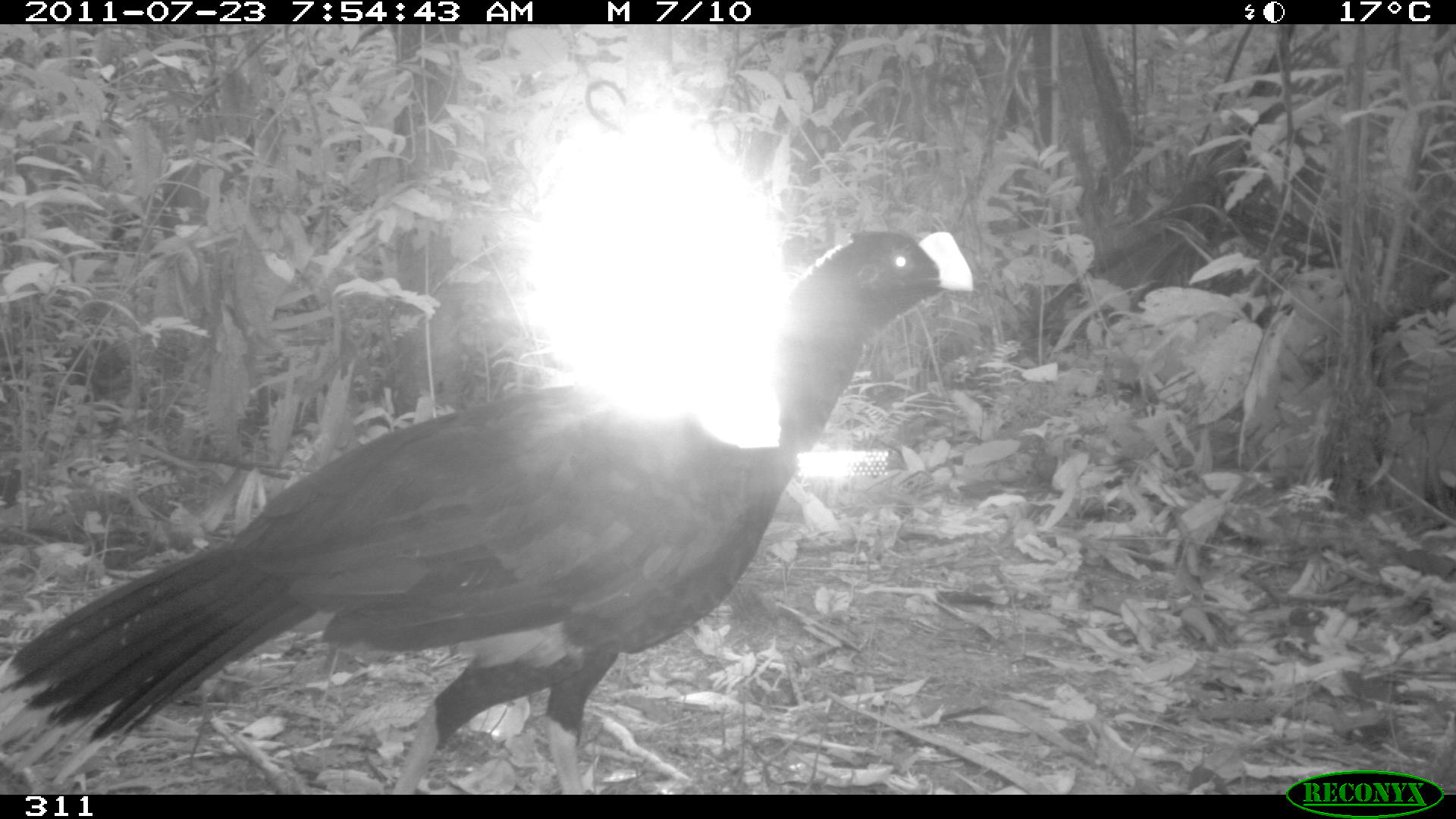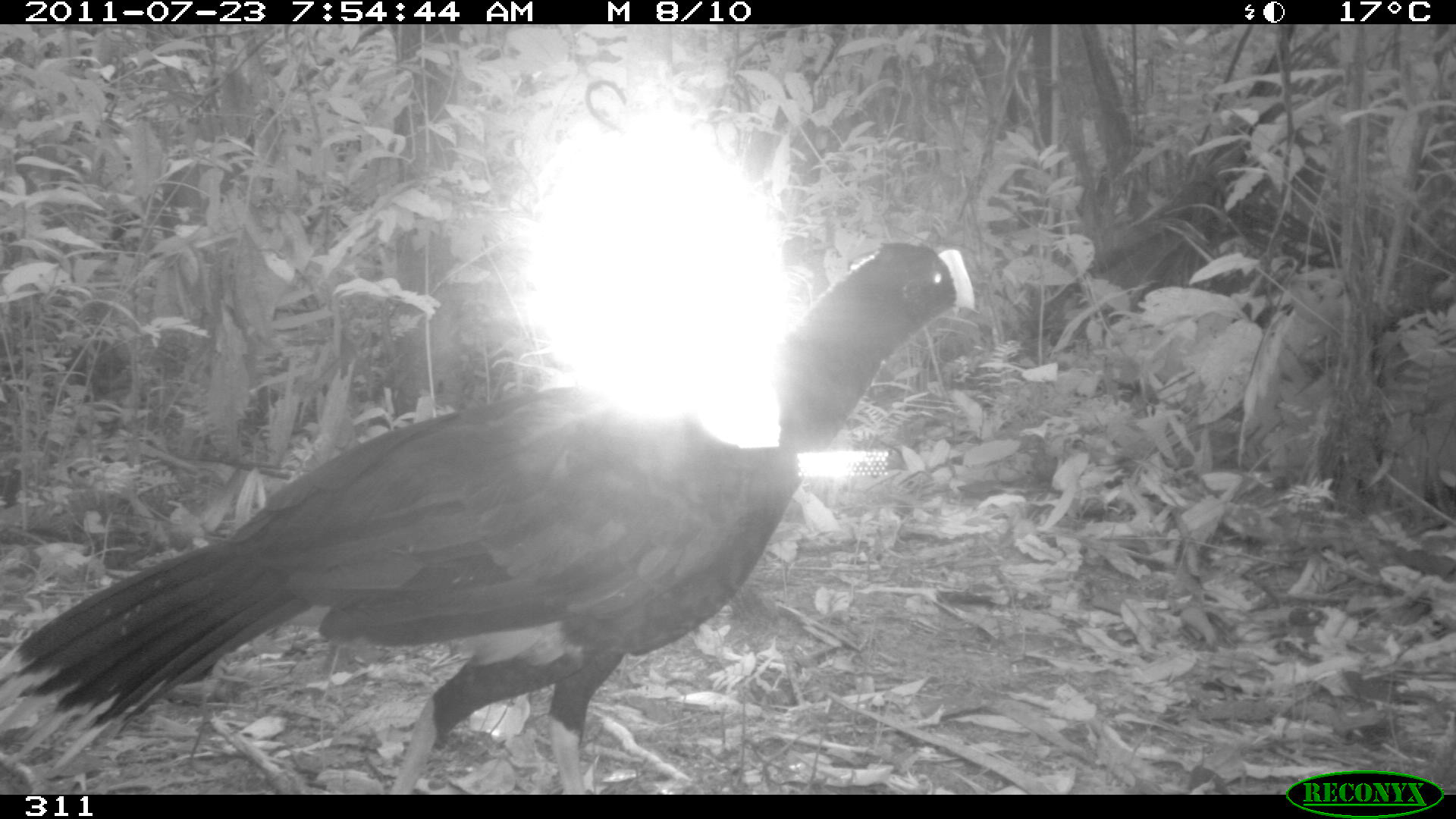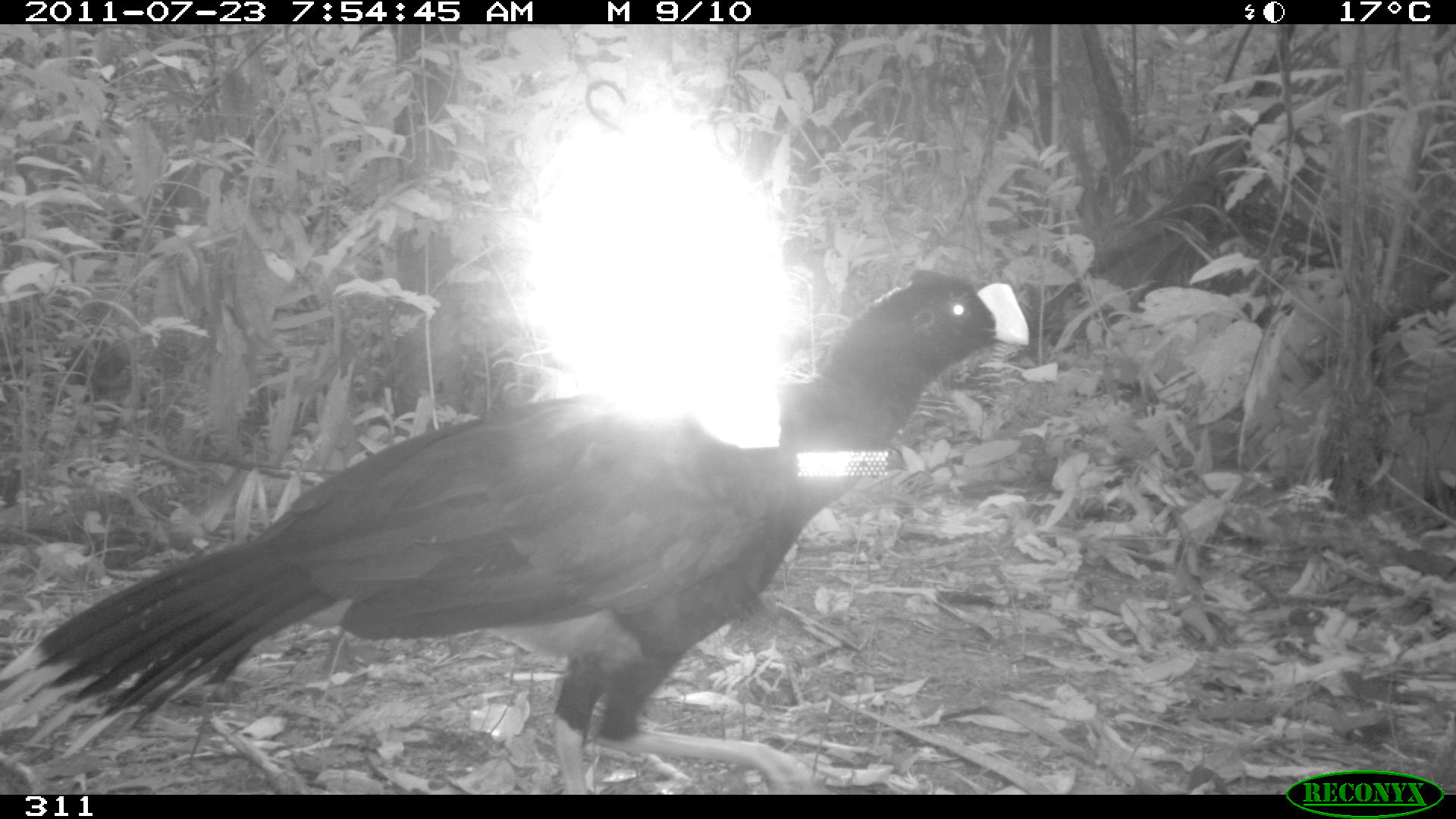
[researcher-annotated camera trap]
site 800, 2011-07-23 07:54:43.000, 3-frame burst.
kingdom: Animalia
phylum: Chordata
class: Aves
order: Galliformes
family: Cracidae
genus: Mitu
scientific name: Mitu tuberosum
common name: razor-billed curassow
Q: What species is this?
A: Mitu tuberosum (razor-billed curassow).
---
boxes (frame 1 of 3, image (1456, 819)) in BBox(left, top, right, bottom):
mitu tuberosum: BBox(0, 228, 975, 793)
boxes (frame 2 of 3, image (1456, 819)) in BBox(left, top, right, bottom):
mitu tuberosum: BBox(0, 241, 975, 794)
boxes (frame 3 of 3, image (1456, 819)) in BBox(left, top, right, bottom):
mitu tuberosum: BBox(0, 267, 1029, 794)